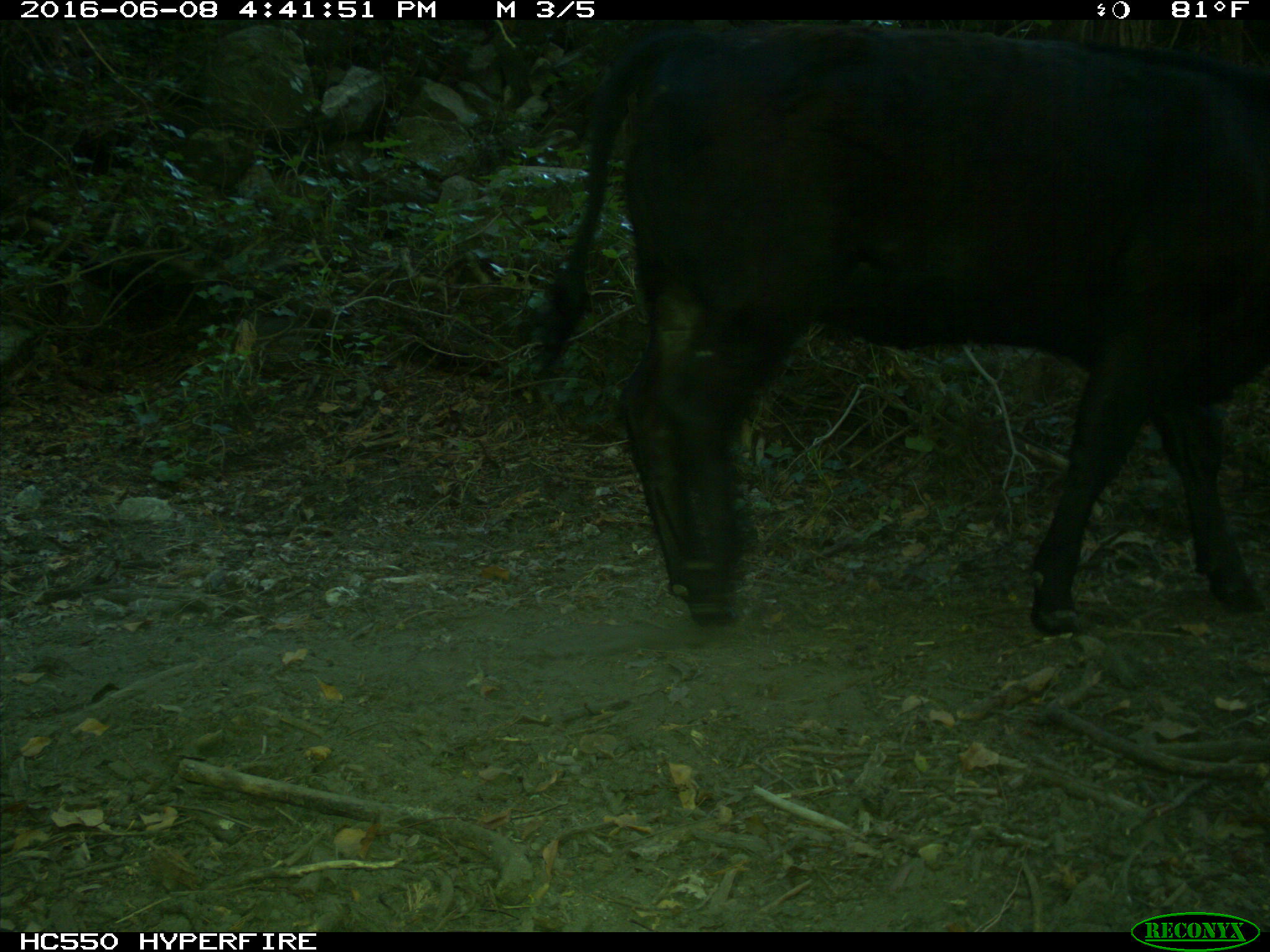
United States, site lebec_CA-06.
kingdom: Animalia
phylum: Chordata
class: Mammalia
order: Artiodactyla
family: Bovidae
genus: Bos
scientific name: Bos taurus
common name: domestic cow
Bos taurus (domestic cow).